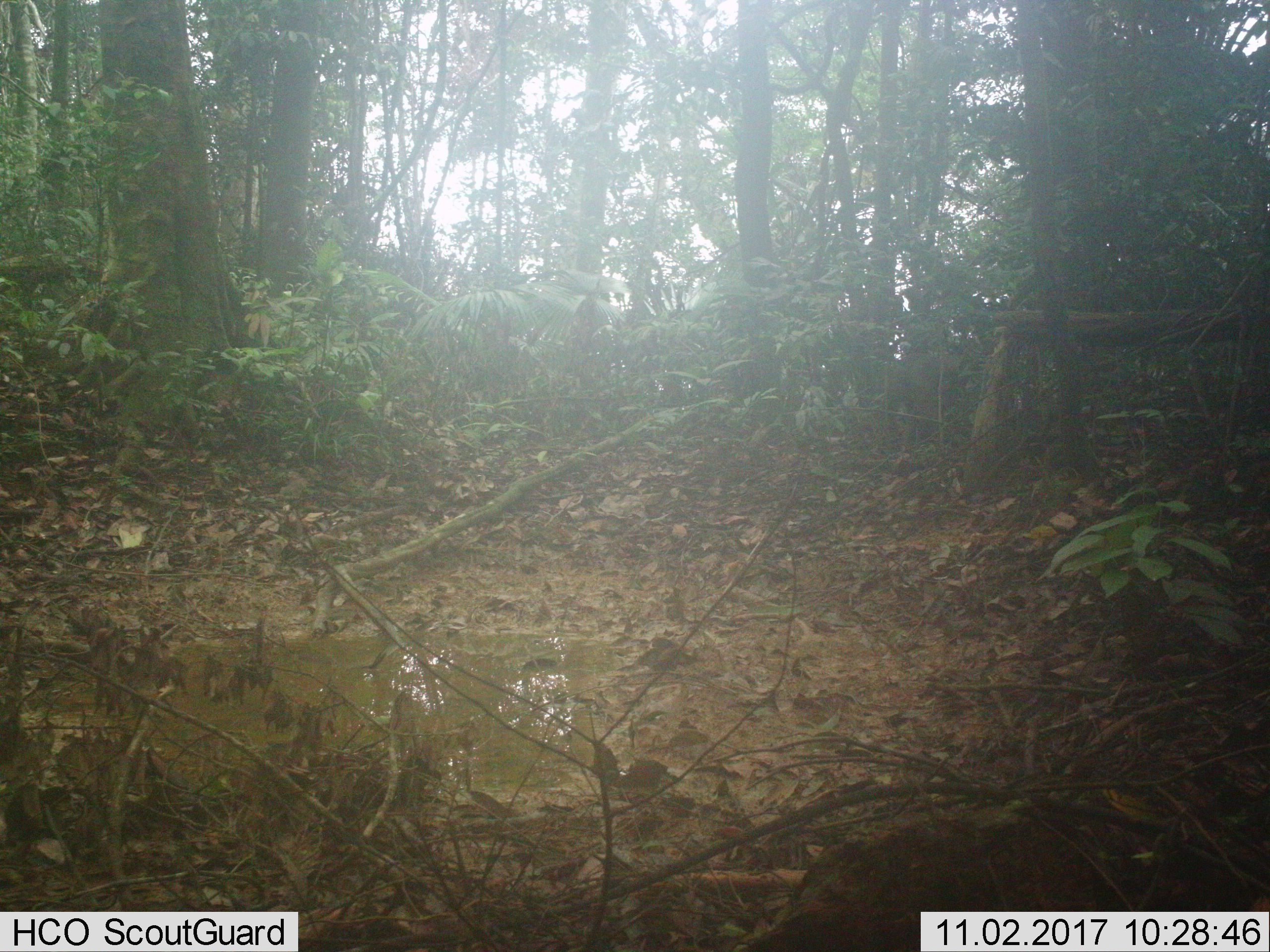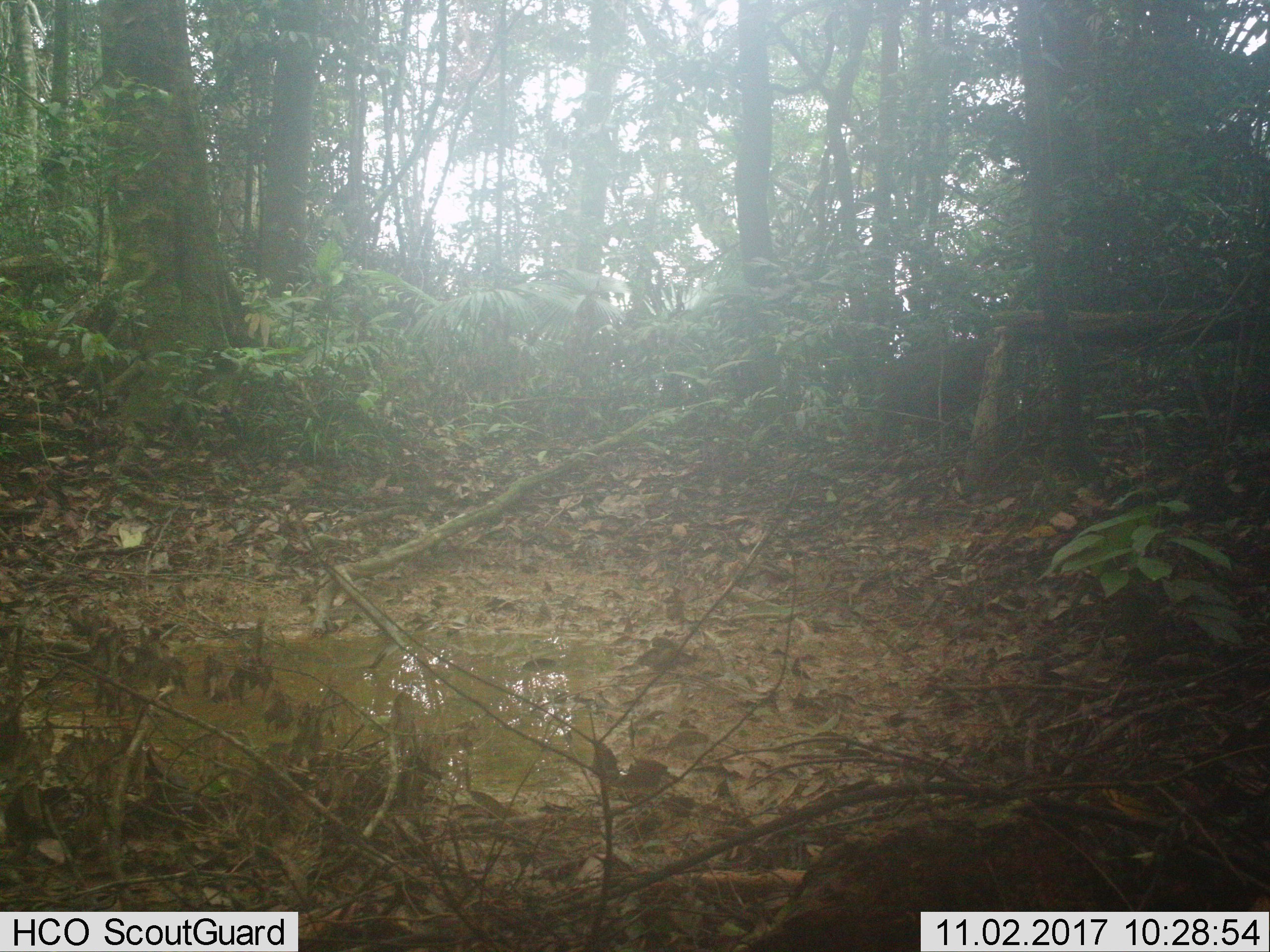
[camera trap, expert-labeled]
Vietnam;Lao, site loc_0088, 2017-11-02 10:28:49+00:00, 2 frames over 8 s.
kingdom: Animalia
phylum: Chordata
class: Mammalia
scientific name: Mammalia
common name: mammal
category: unidentified mammal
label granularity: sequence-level